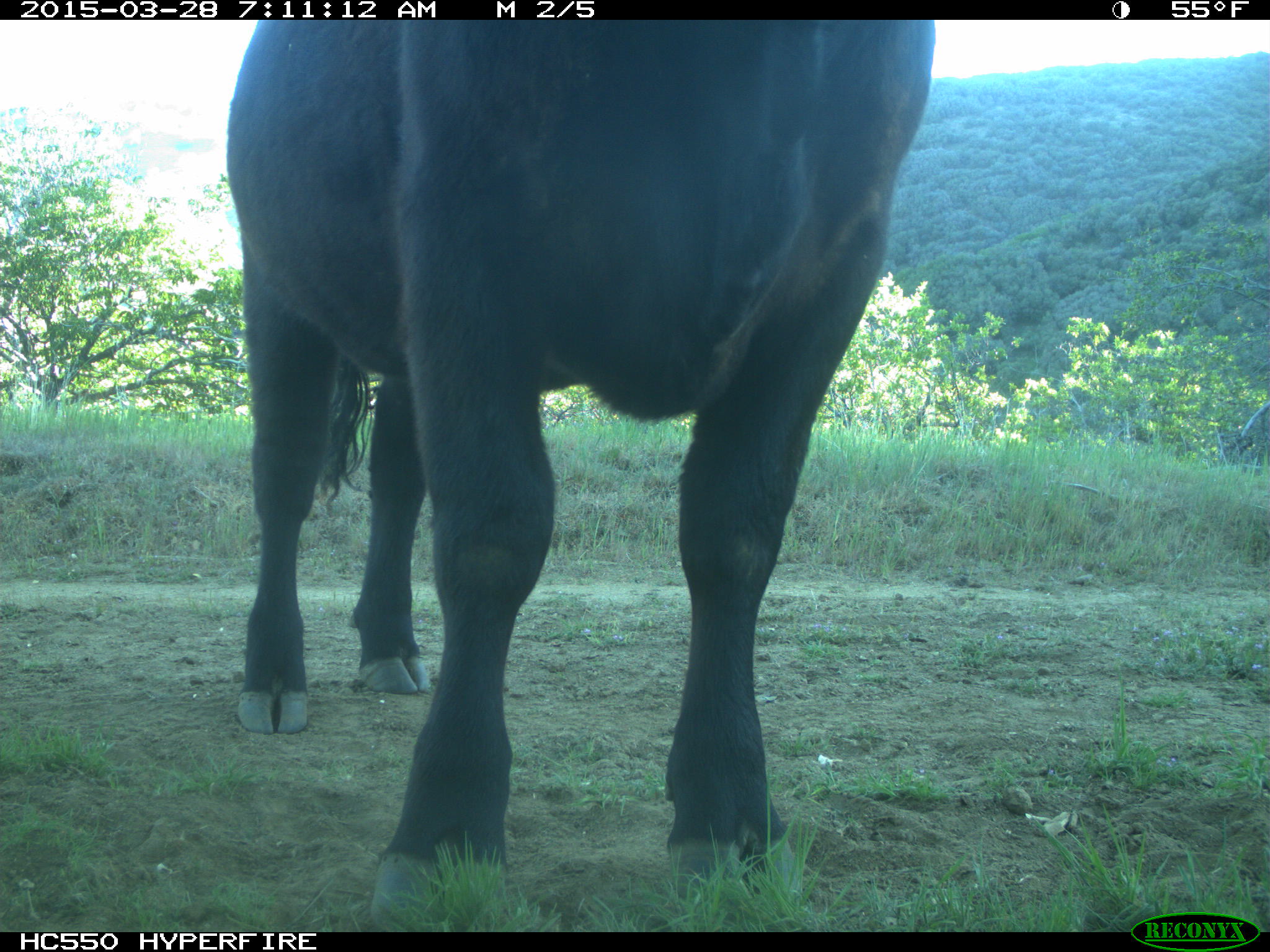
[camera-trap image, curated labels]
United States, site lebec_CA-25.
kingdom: Animalia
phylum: Chordata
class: Mammalia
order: Artiodactyla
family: Bovidae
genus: Bos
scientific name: Bos taurus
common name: domestic cow